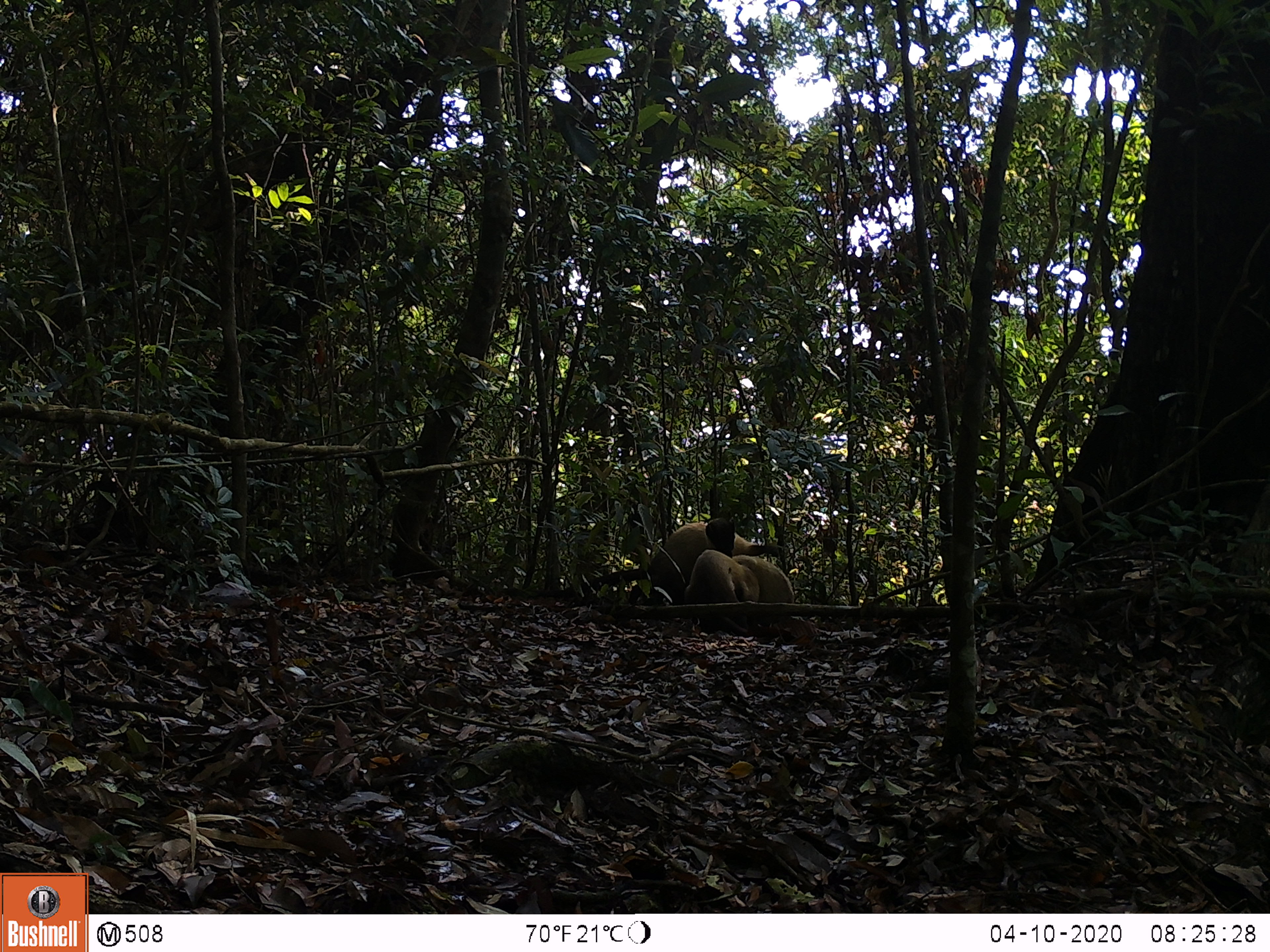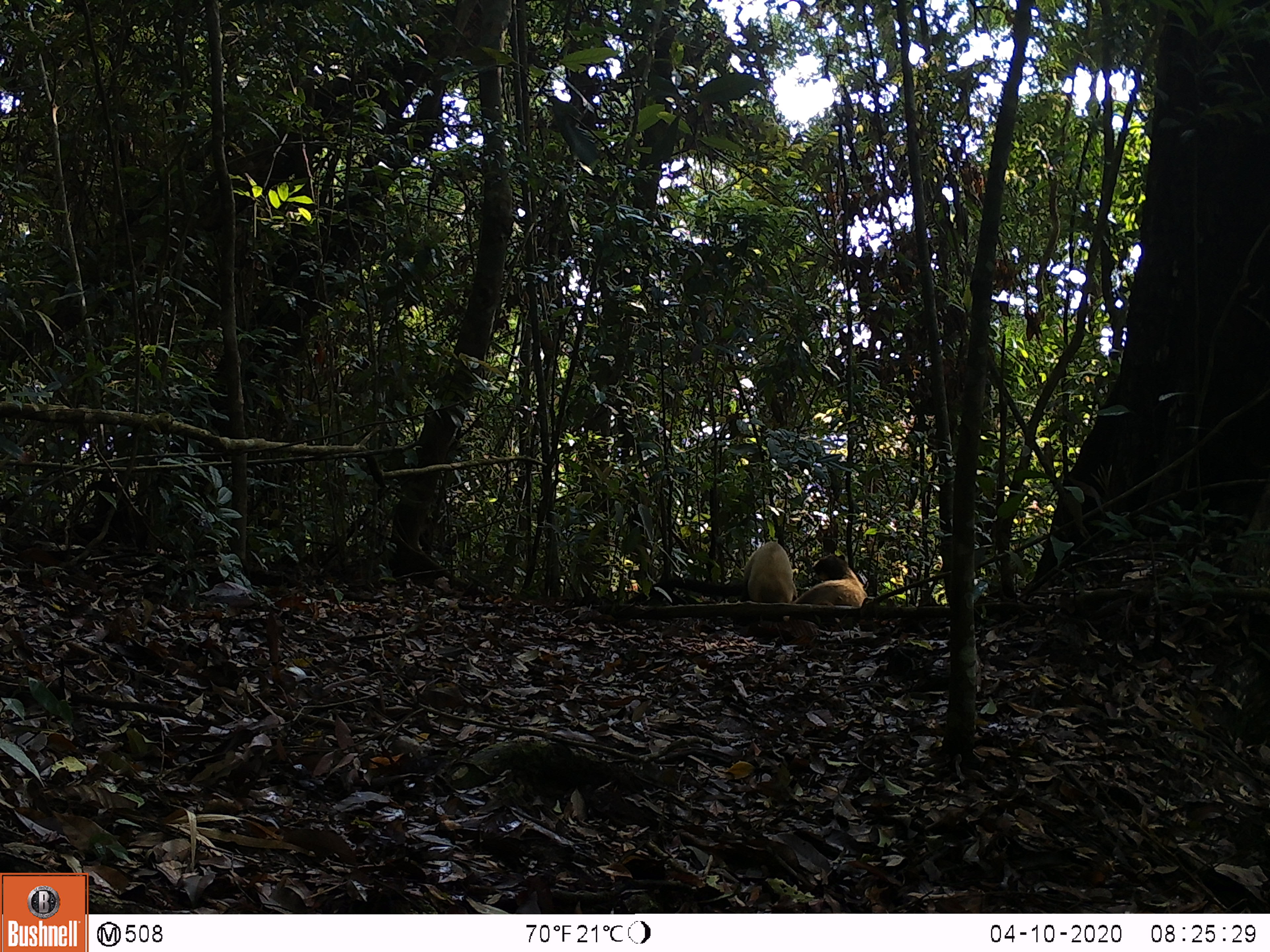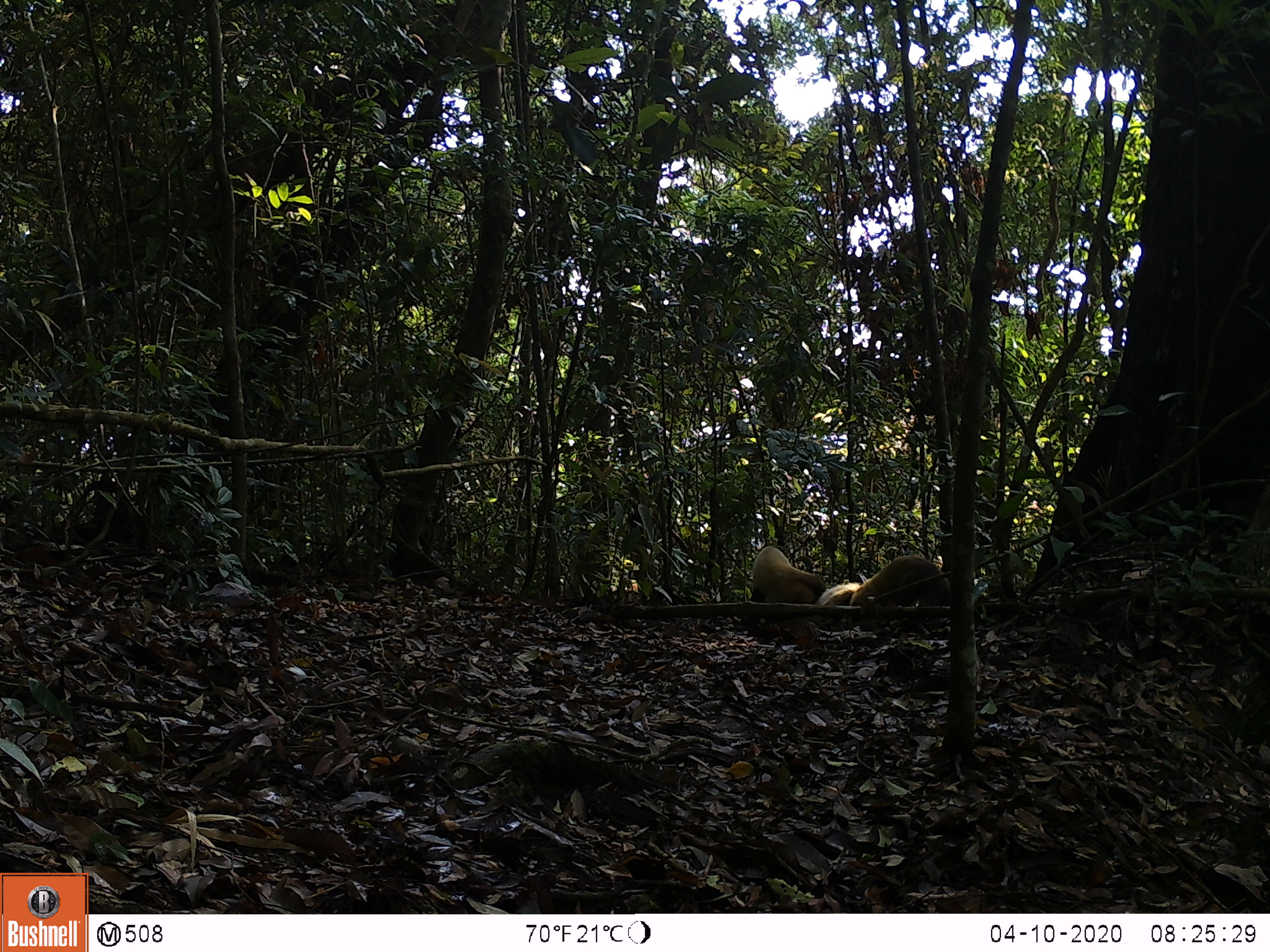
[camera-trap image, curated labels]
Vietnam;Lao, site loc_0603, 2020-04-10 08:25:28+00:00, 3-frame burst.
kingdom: Animalia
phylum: Chordata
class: Mammalia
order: Carnivora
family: Mustelidae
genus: Martes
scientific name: Martes flavigula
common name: yellow-throated marten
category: yellow throated marten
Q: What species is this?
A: Yellow throated marten (yellow-throated marten) (Martes flavigula).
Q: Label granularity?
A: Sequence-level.